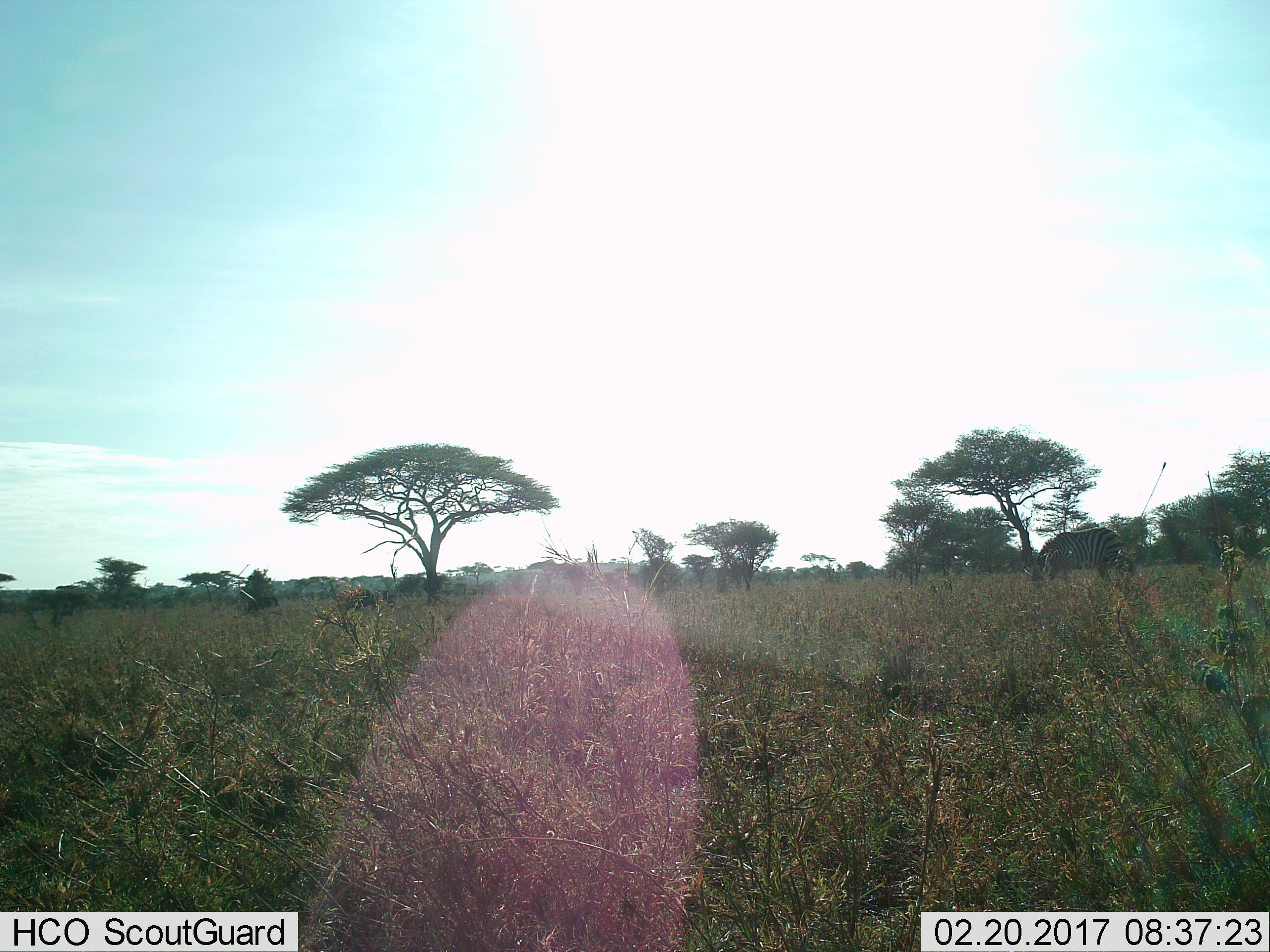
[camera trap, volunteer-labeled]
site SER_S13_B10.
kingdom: Animalia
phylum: Chordata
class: Mammalia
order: Perissodactyla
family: Equidae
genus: Equus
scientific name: Equus quagga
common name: plains zebra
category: zebraplains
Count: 1.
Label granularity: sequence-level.